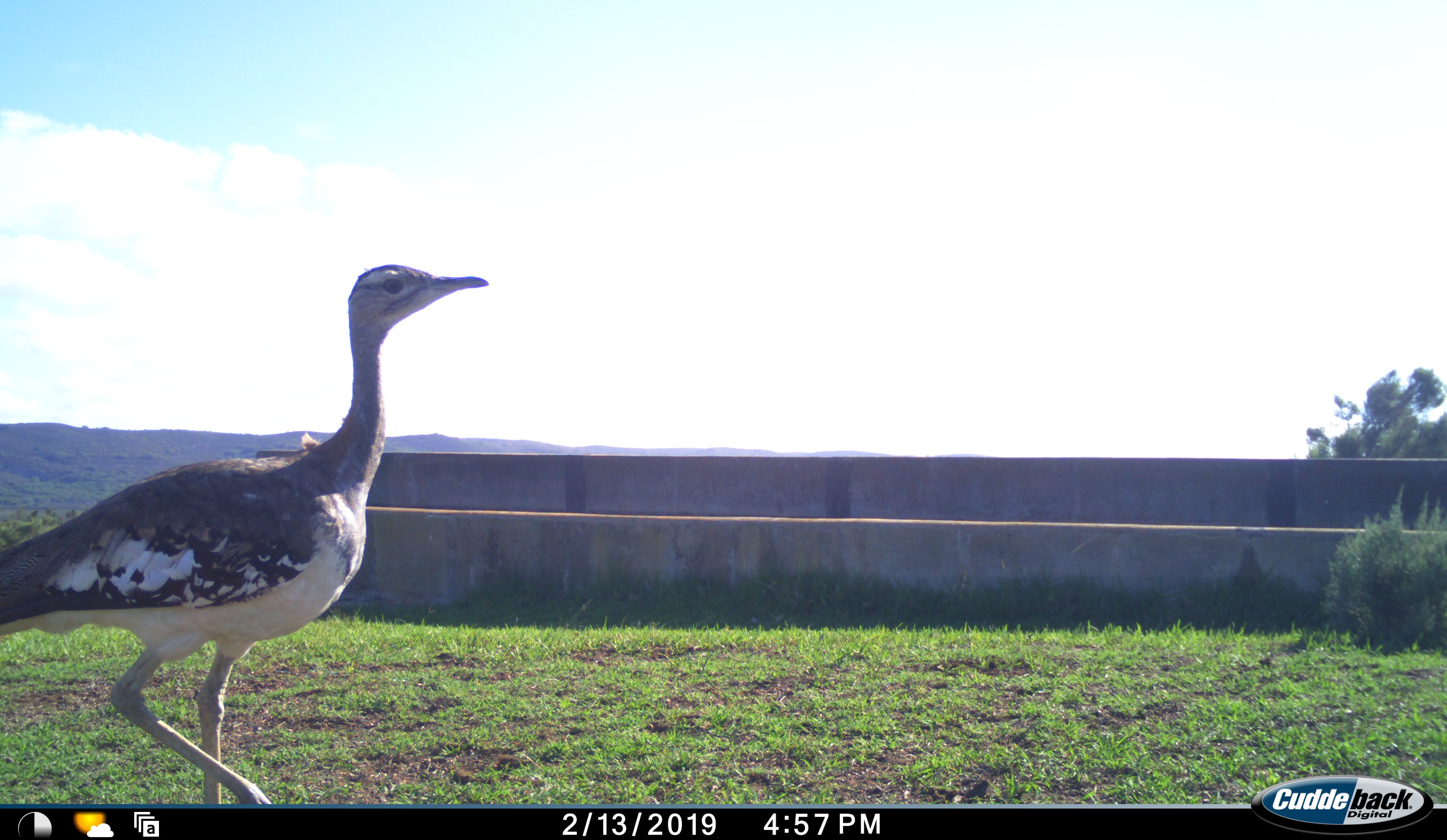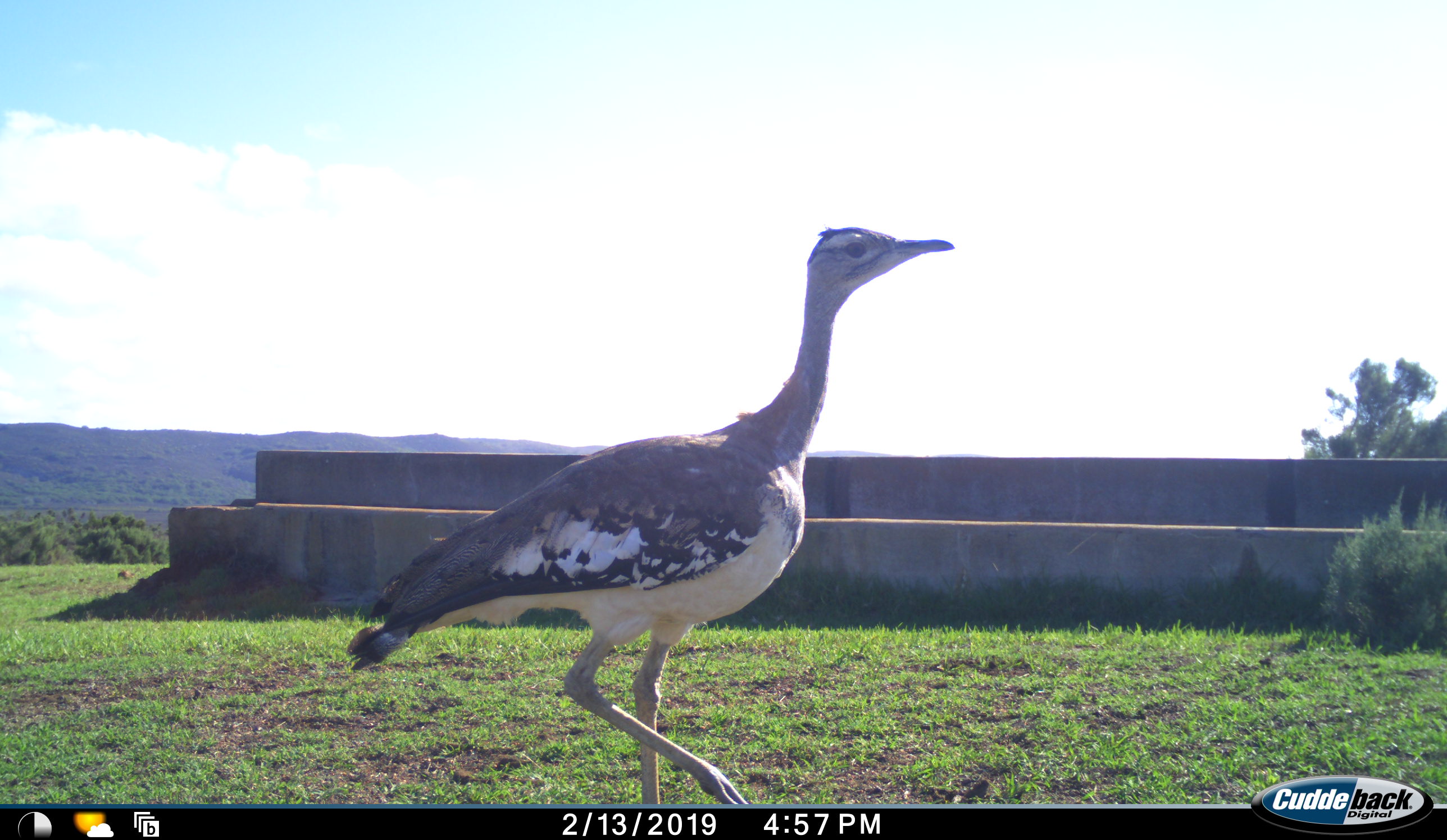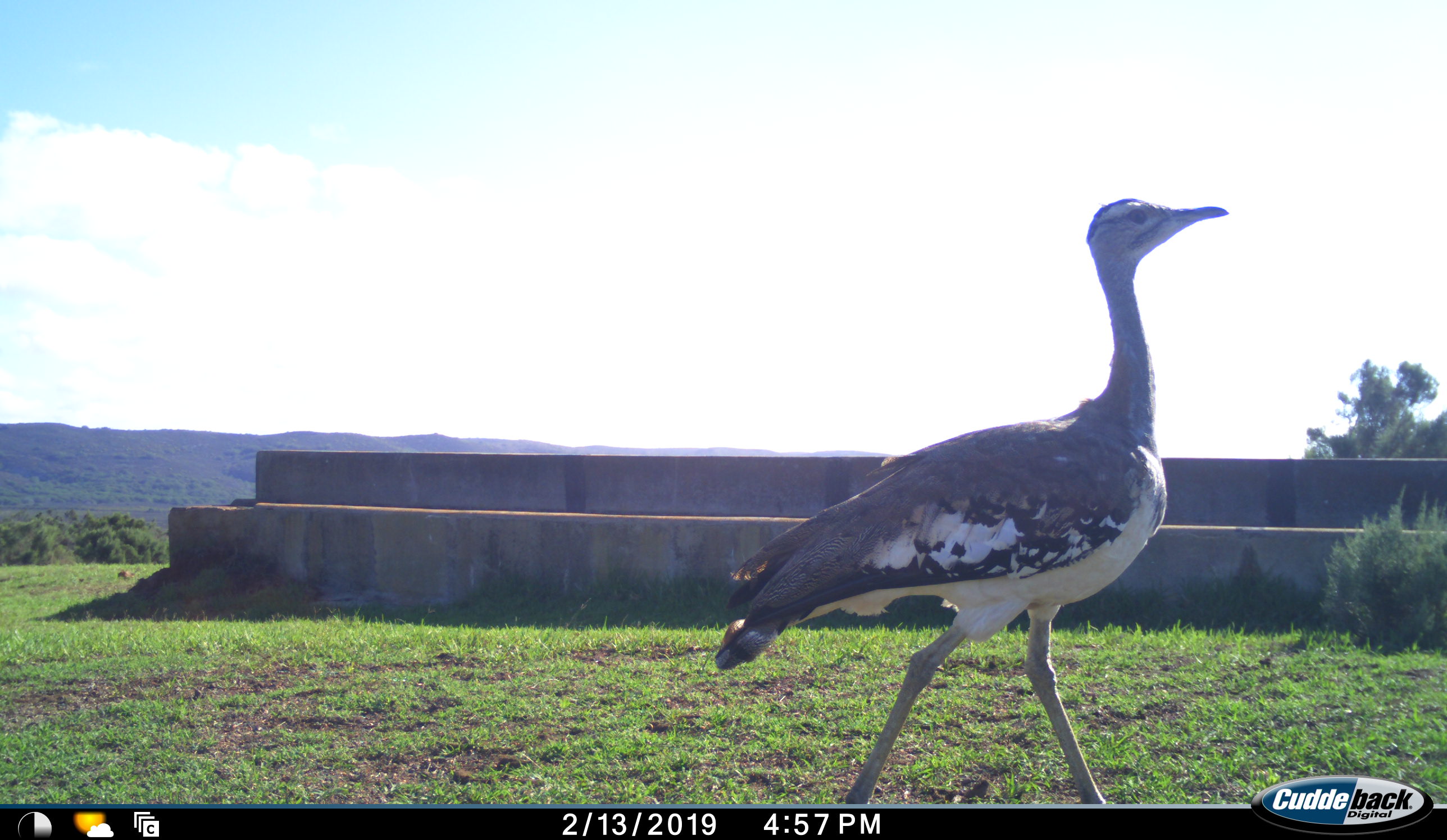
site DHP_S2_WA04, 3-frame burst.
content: unidentified animal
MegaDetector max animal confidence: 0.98